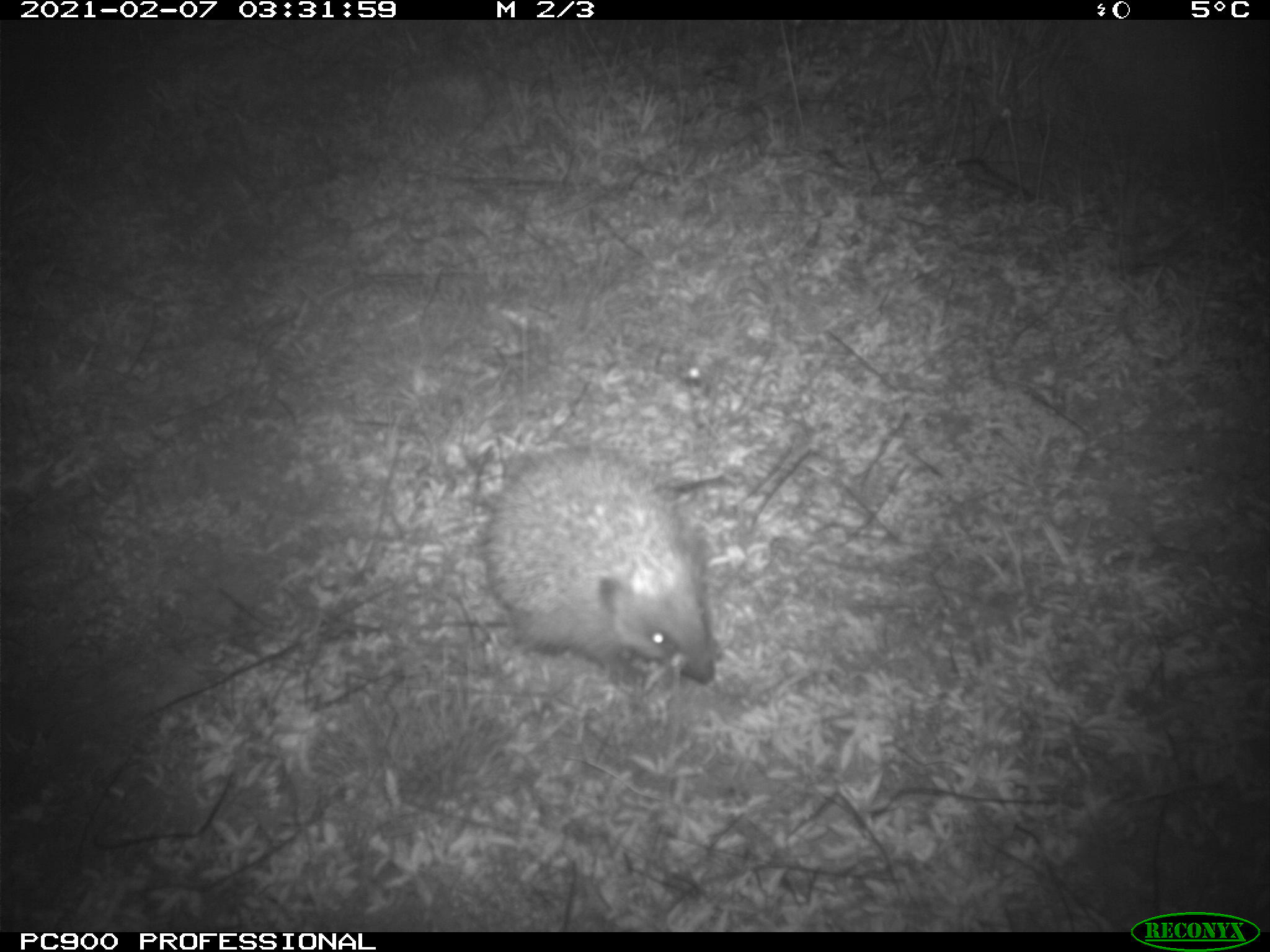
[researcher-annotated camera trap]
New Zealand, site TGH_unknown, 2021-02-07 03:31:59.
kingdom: Animalia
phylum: Chordata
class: Mammalia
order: Eulipotyphla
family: Erinaceidae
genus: Erinaceus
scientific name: Erinaceus europaeus europaeus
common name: european hedgehog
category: hedgehog